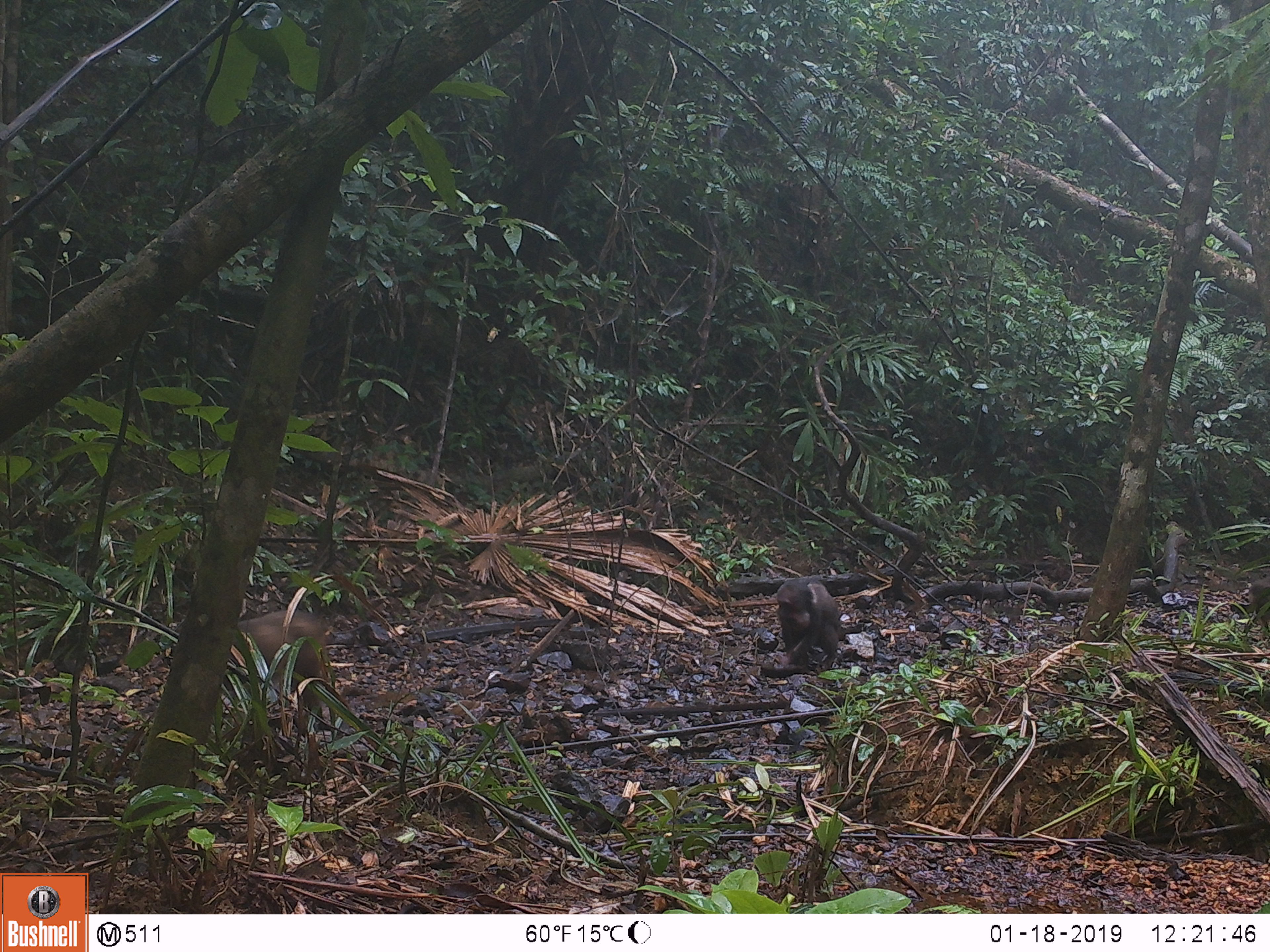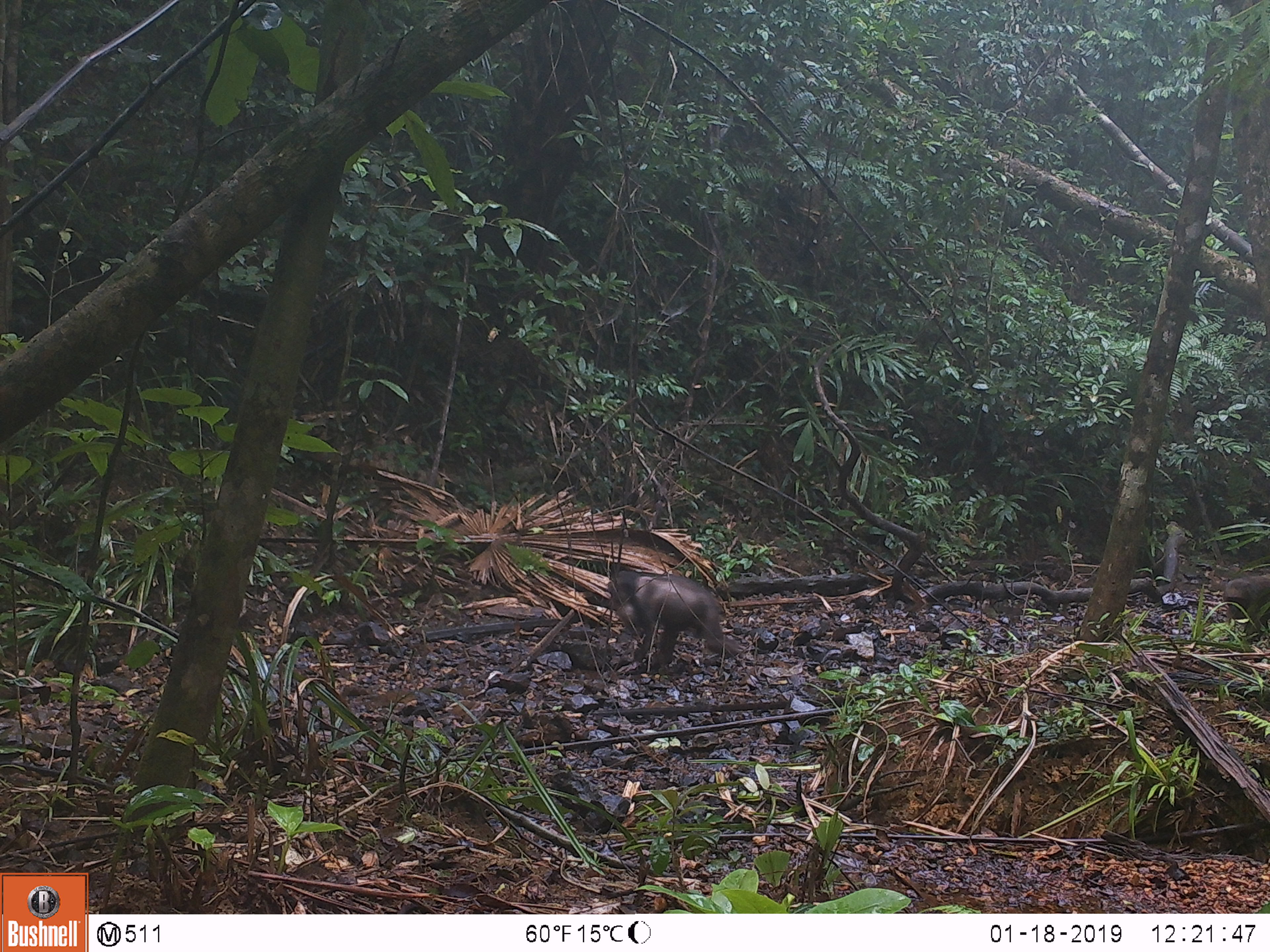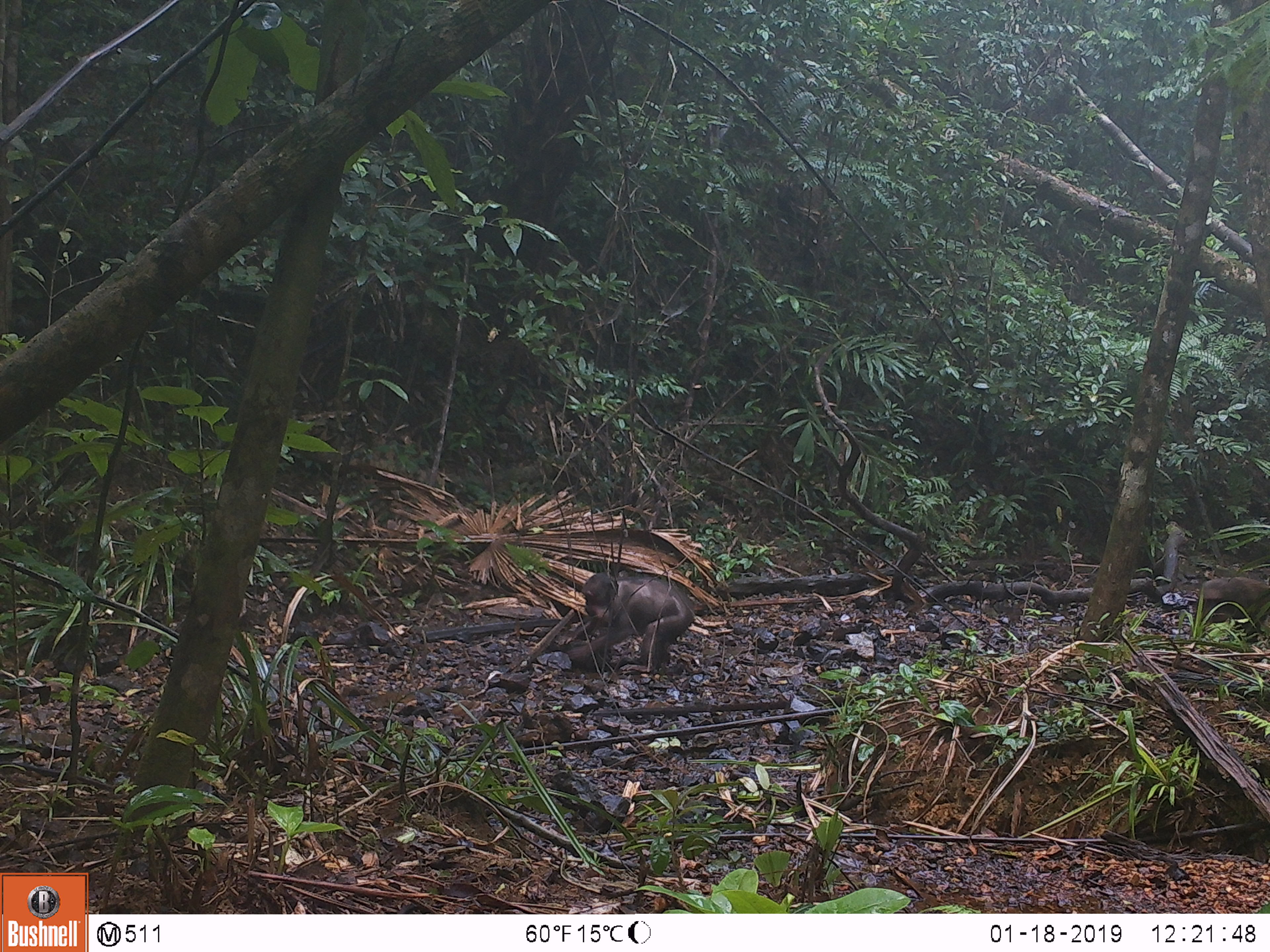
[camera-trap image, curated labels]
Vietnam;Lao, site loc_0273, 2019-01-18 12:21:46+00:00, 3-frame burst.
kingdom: Animalia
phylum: Chordata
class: Mammalia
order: Primates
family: Cercopithecidae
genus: Macaca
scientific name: Macaca arctoides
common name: stump-tailed macaque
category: stump tailed macaque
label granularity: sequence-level